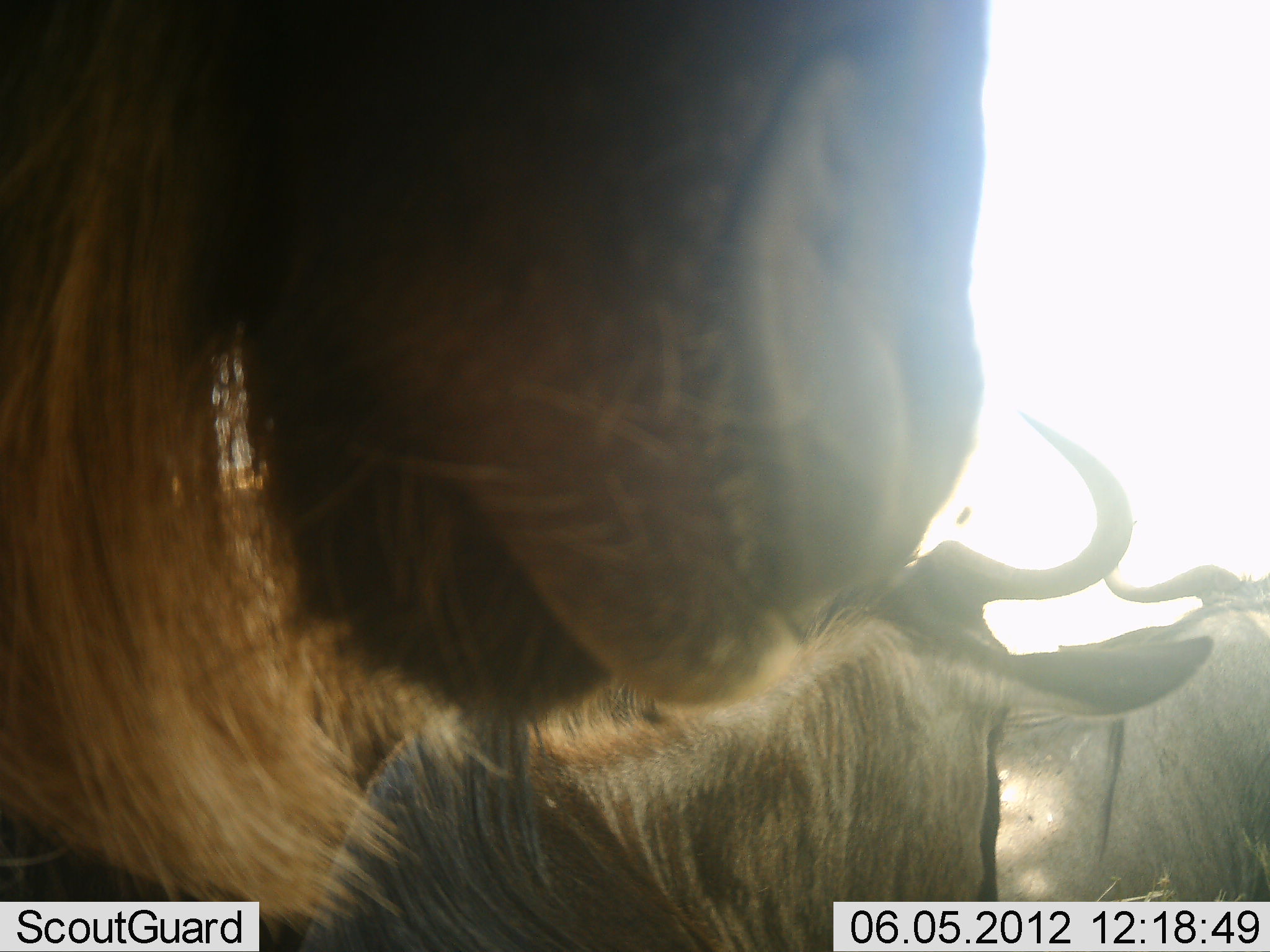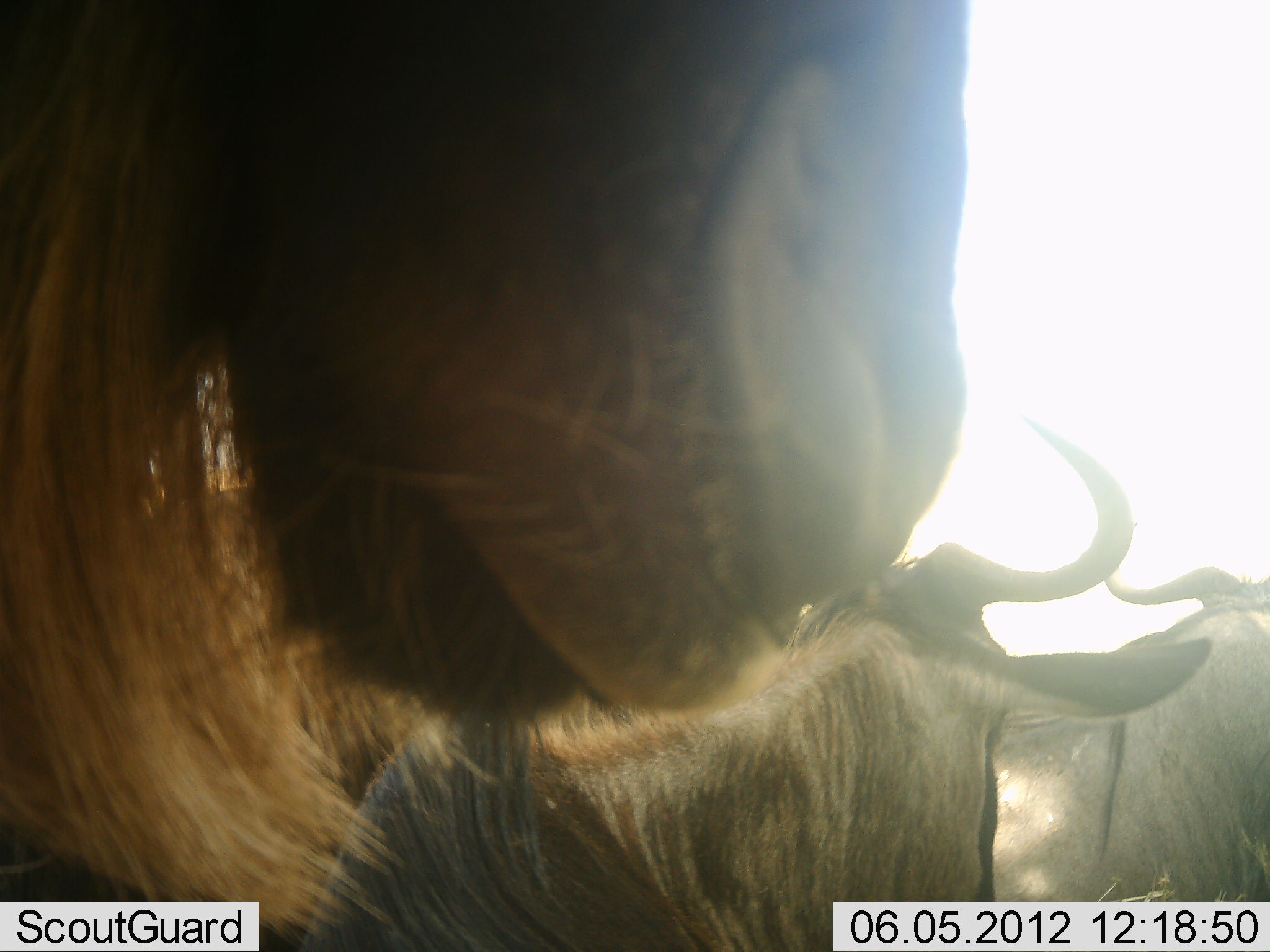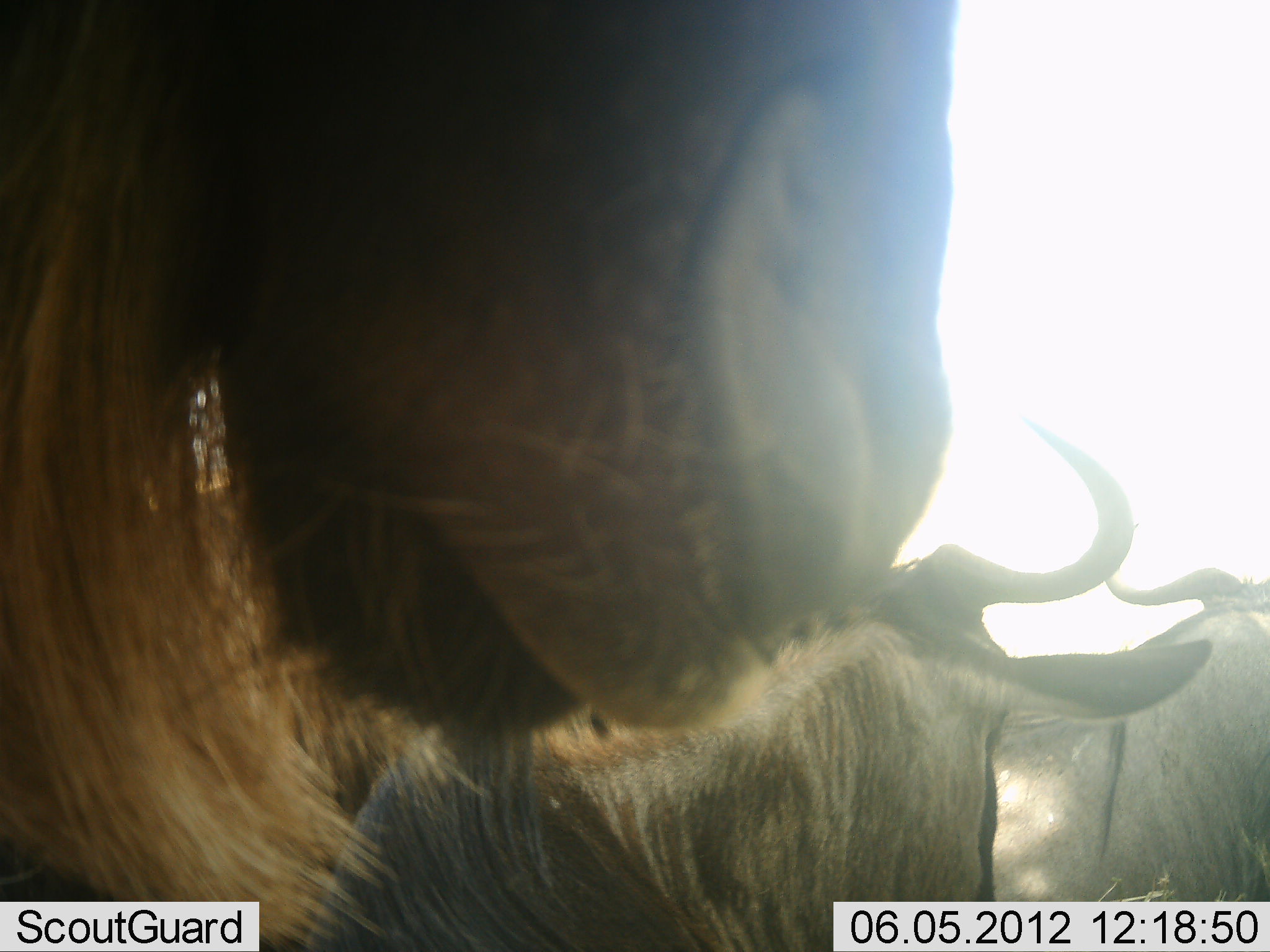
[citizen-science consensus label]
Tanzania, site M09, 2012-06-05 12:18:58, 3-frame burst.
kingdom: Animalia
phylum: Chordata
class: Mammalia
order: Artiodactyla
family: Bovidae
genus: Connochaetes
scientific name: Connochaetes taurinus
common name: blue wildebeest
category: wildebeest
Wildebeest (blue wildebeest) (Connochaetes taurinus), count 3. Behavior (volunteer vote fractions): standing 90%, resting 50%, moving 0%, interacting 10%. Young present (vote fraction): 0%. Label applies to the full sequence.